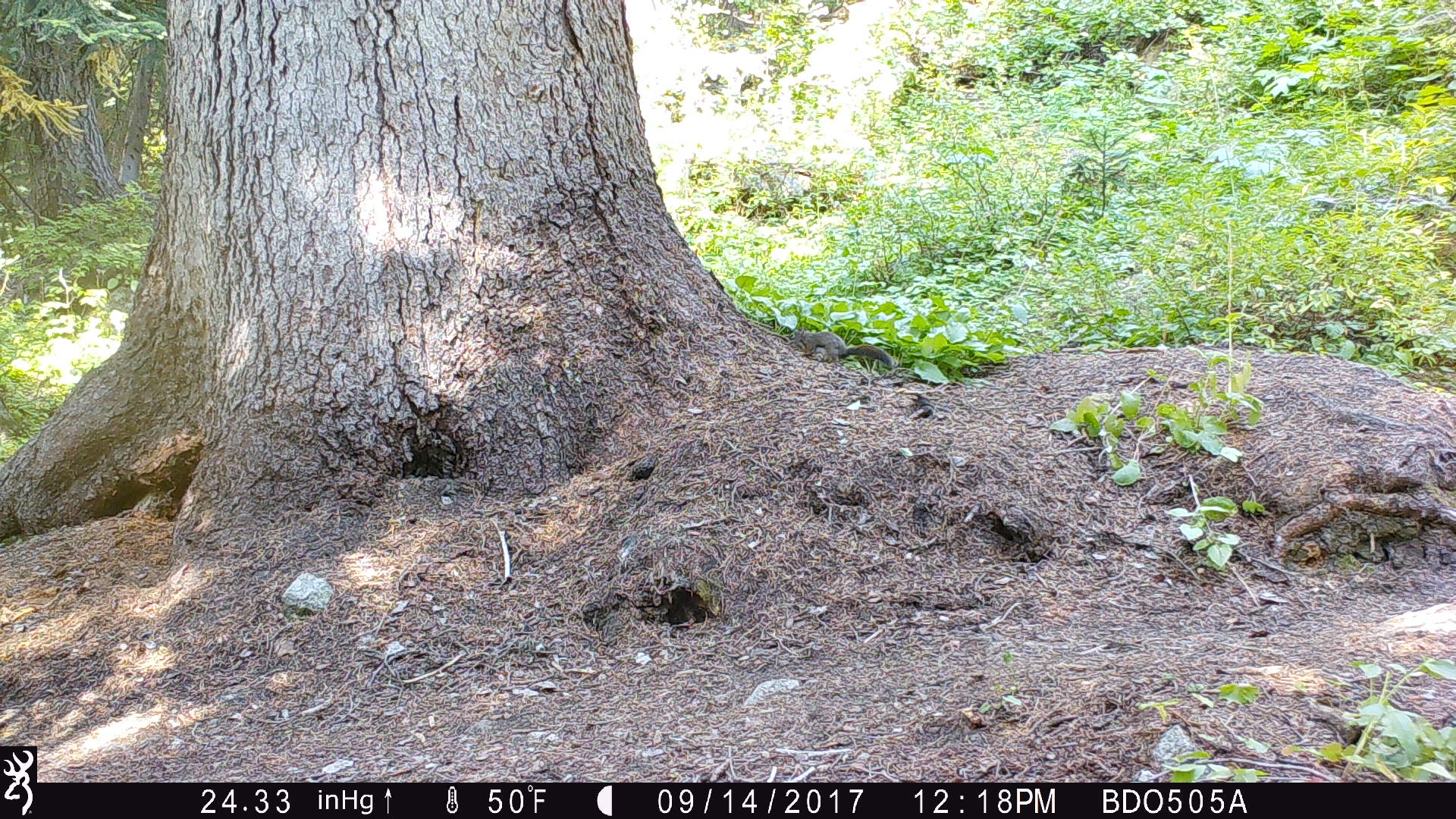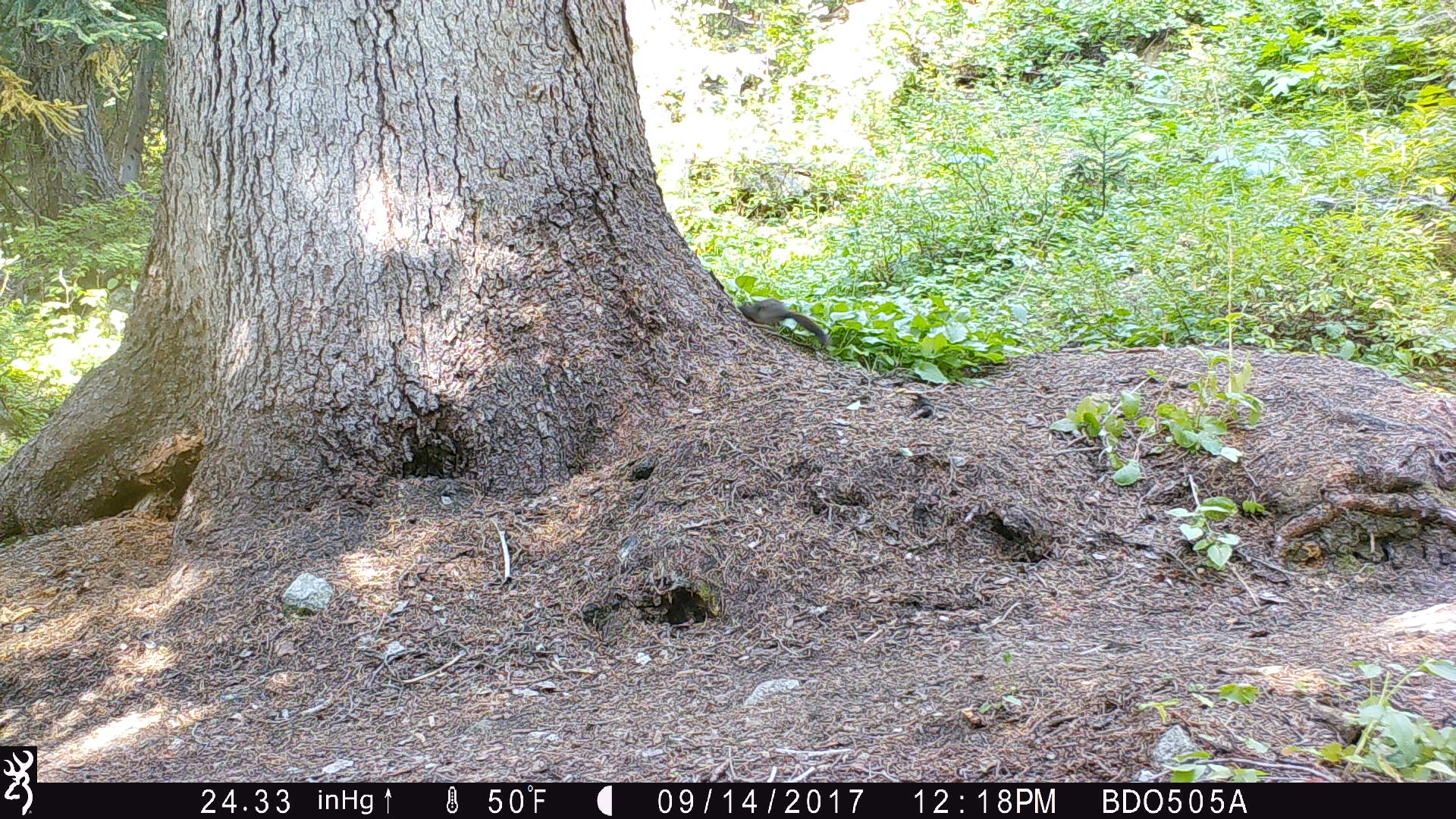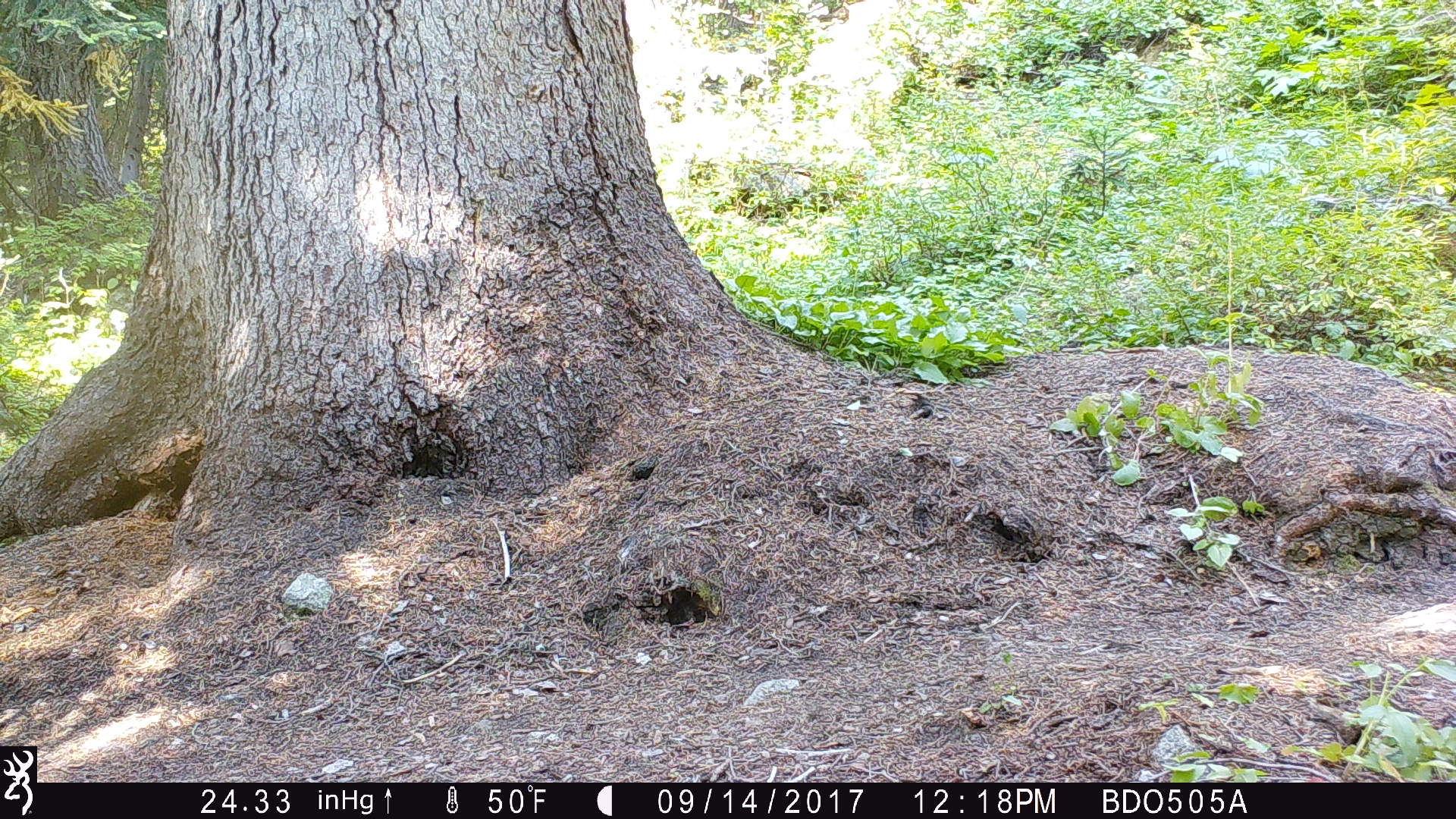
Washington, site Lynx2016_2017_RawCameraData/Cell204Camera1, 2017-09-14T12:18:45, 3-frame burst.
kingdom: Animalia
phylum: Chordata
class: Mammalia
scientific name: Mammalia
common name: small mammal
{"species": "small mammal (Mammalia)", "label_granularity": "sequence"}